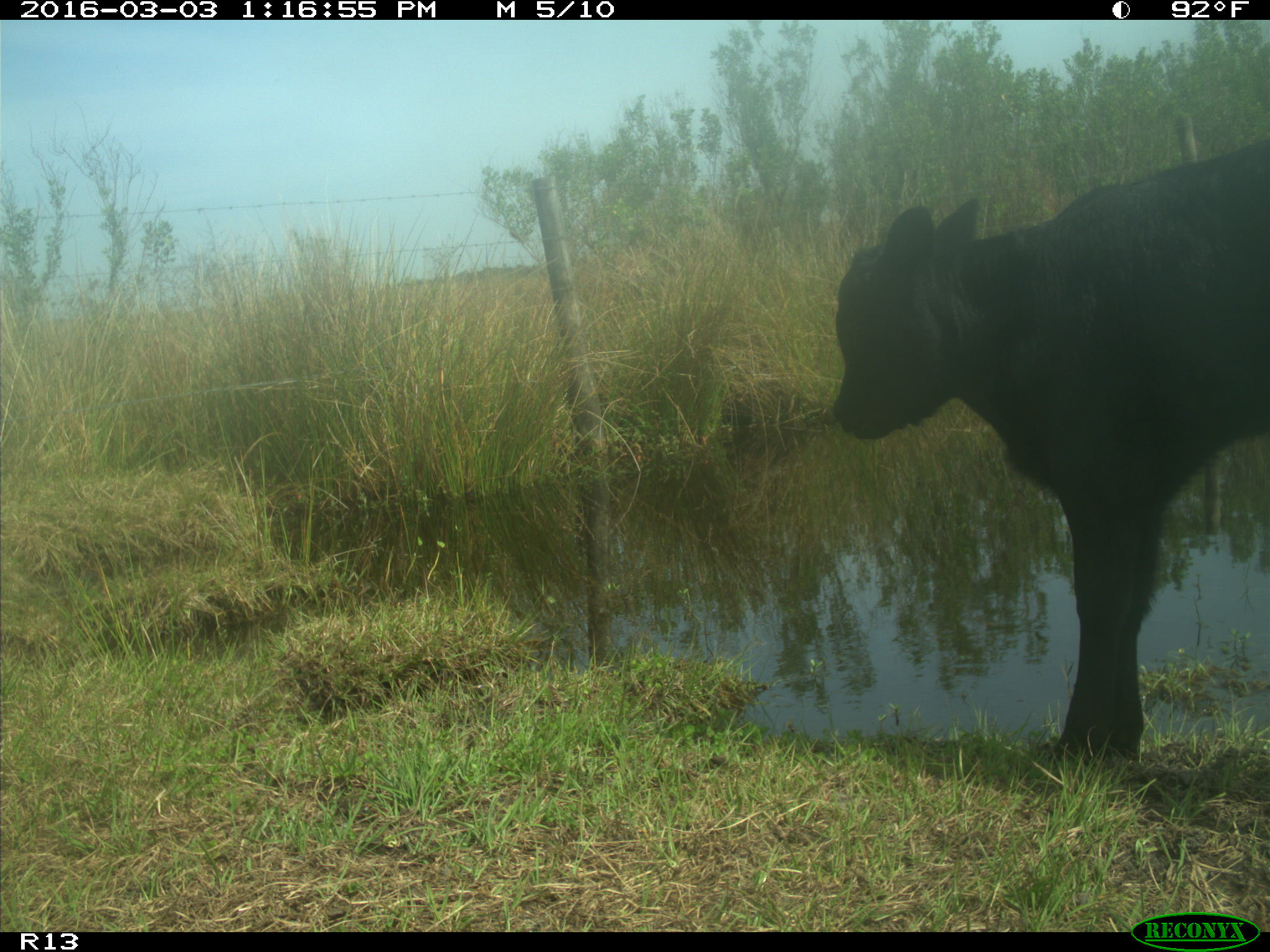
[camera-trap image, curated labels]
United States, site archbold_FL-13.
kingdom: Animalia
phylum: Chordata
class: Mammalia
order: Artiodactyla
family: Bovidae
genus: Bos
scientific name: Bos taurus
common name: domestic cow